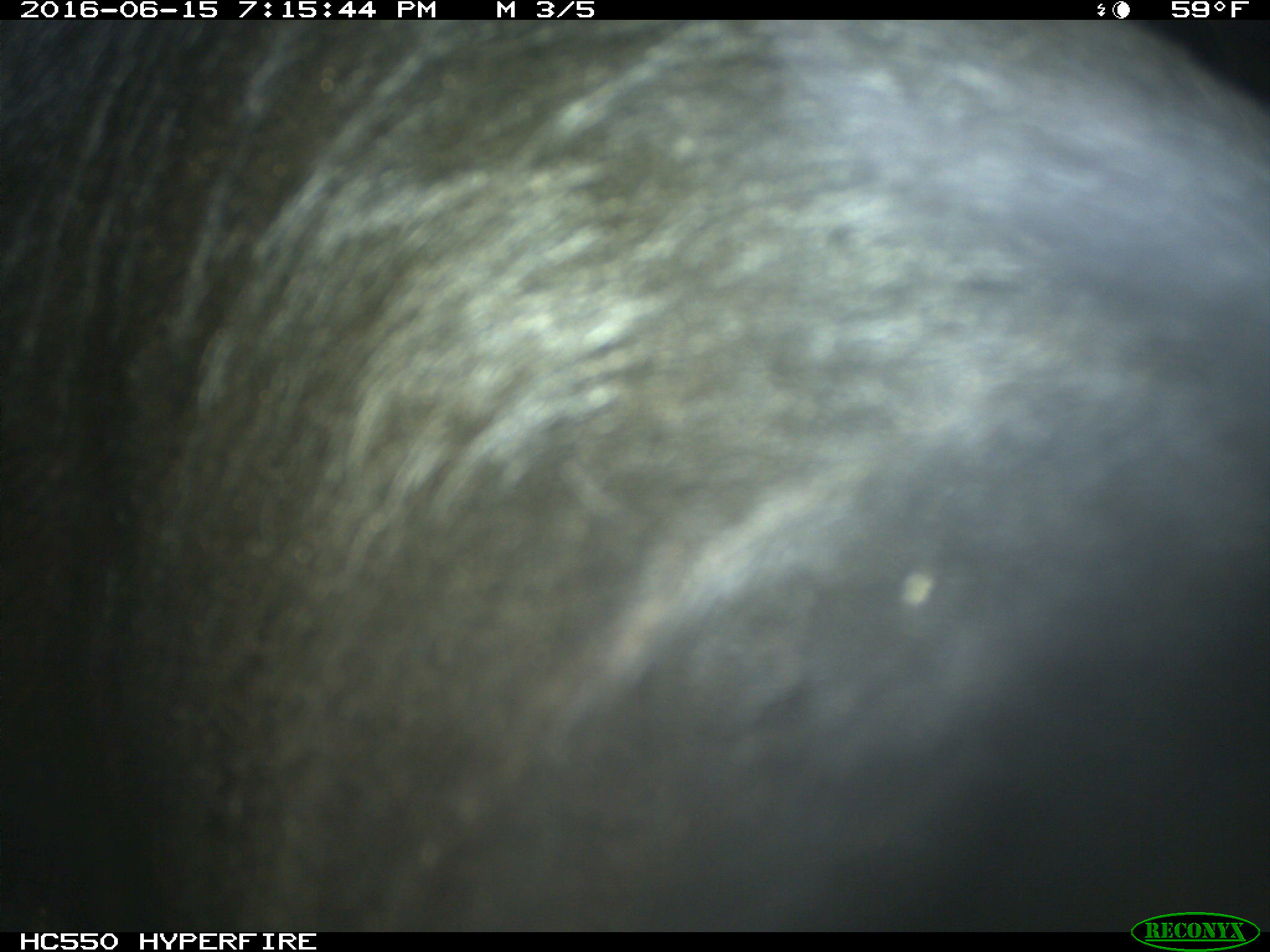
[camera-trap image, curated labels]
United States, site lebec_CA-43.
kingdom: Animalia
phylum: Chordata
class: Mammalia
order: Artiodactyla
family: Bovidae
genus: Bos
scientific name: Bos taurus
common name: domestic cow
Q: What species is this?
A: Bos taurus (domestic cow).